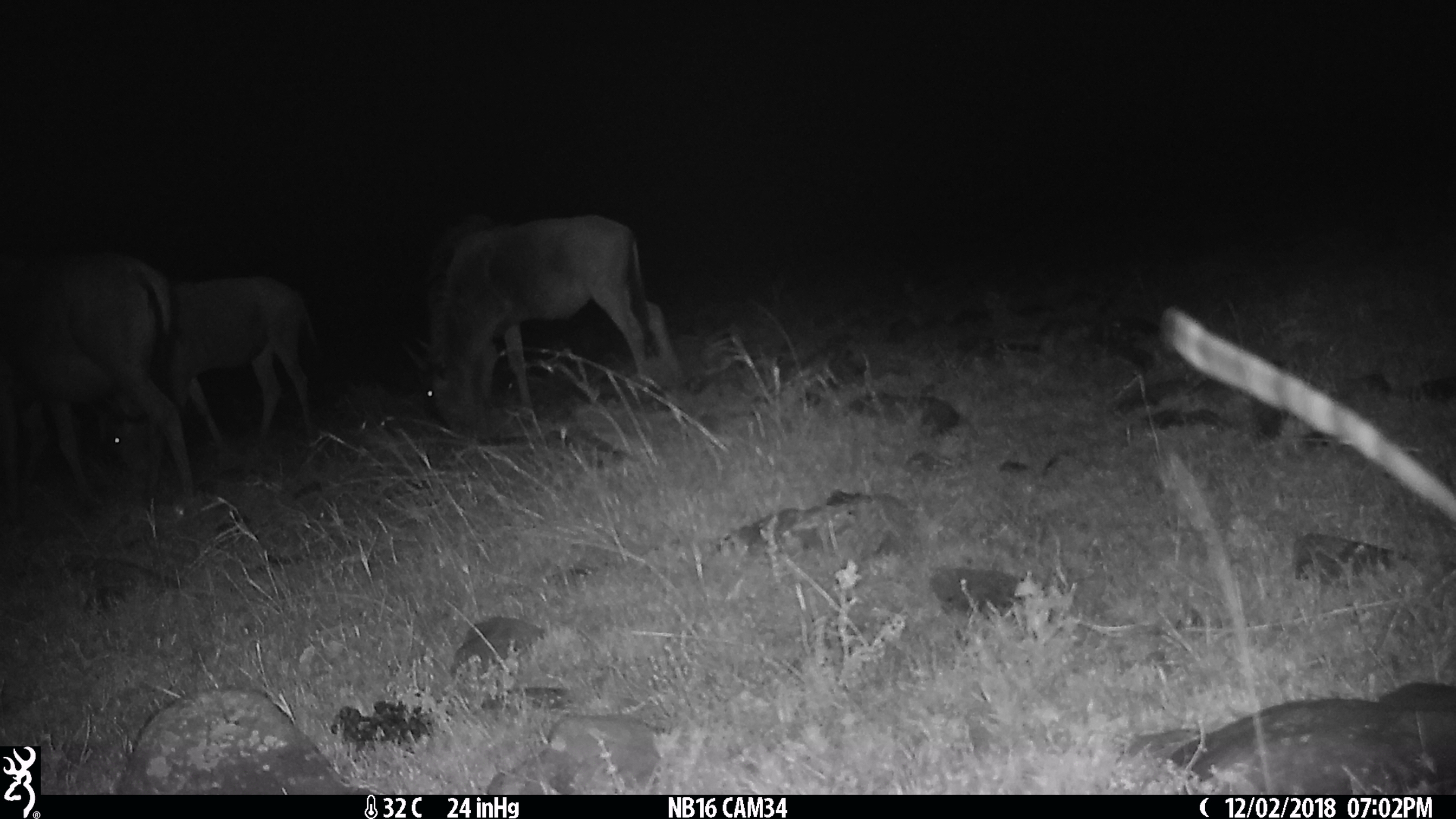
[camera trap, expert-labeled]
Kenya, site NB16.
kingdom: Animalia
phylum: Chordata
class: Mammalia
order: Artiodactyla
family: Bovidae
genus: Connochaetes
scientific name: Connochaetes taurinus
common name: blue wildebeest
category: wildebeest